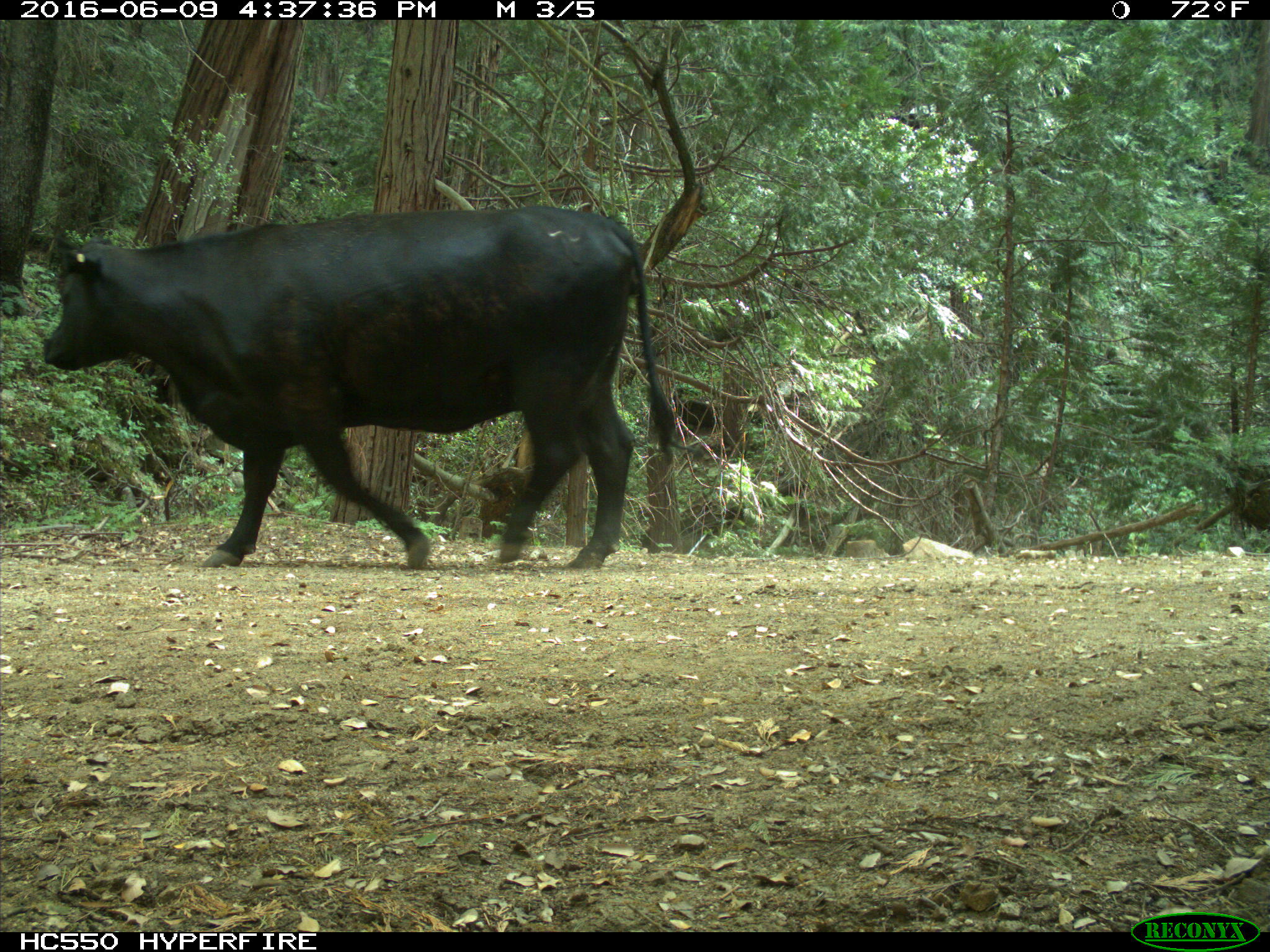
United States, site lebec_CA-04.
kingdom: Animalia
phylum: Chordata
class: Mammalia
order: Artiodactyla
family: Bovidae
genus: Bos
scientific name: Bos taurus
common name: domestic cow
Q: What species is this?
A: Bos taurus (domestic cow).